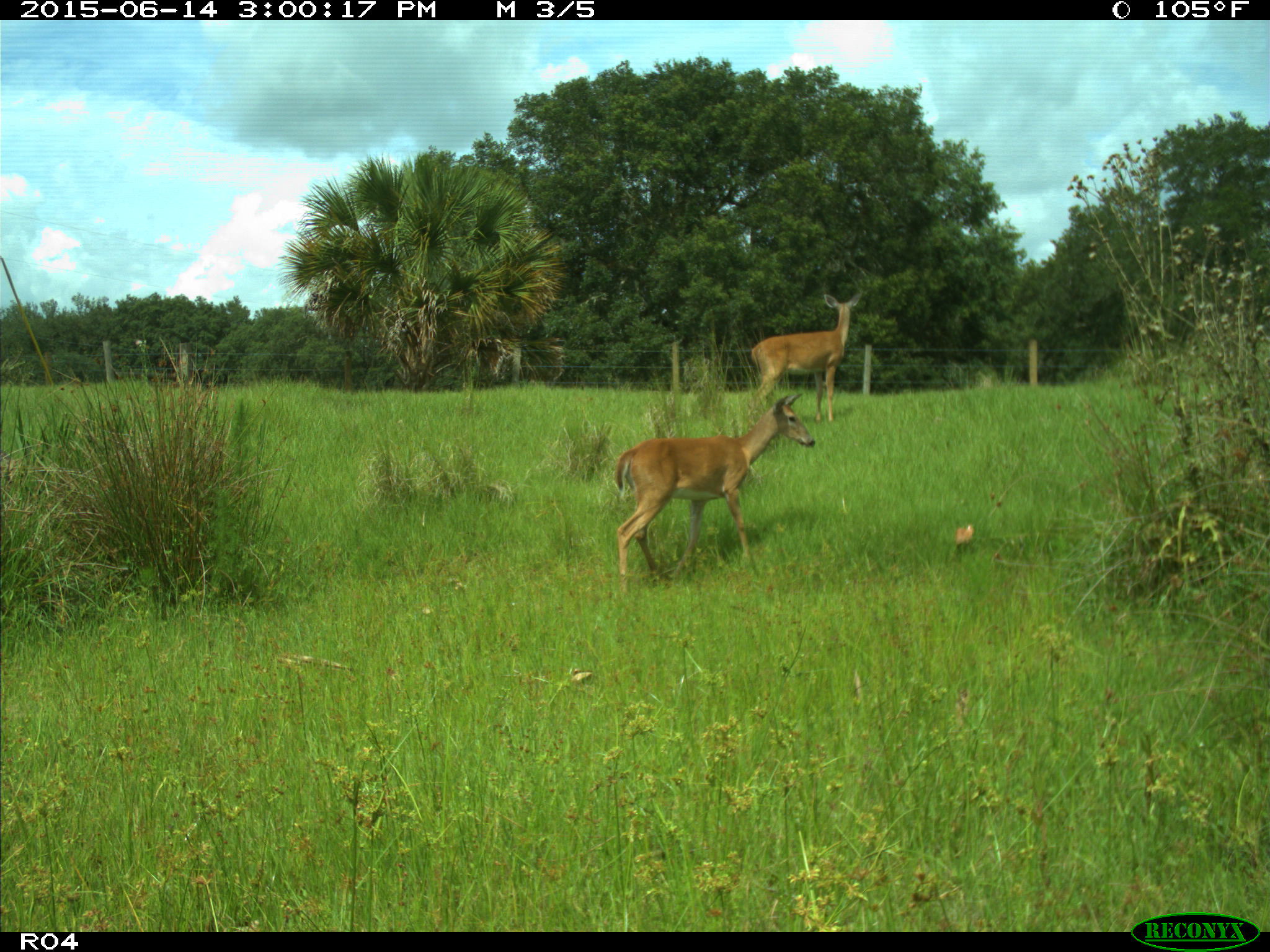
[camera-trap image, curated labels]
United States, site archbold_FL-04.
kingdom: Animalia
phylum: Chordata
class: Mammalia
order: Artiodactyla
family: Cervidae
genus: Odocoileus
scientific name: Odocoileus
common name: deer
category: unidentified deer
Unidentified deer (deer) (Odocoileus).